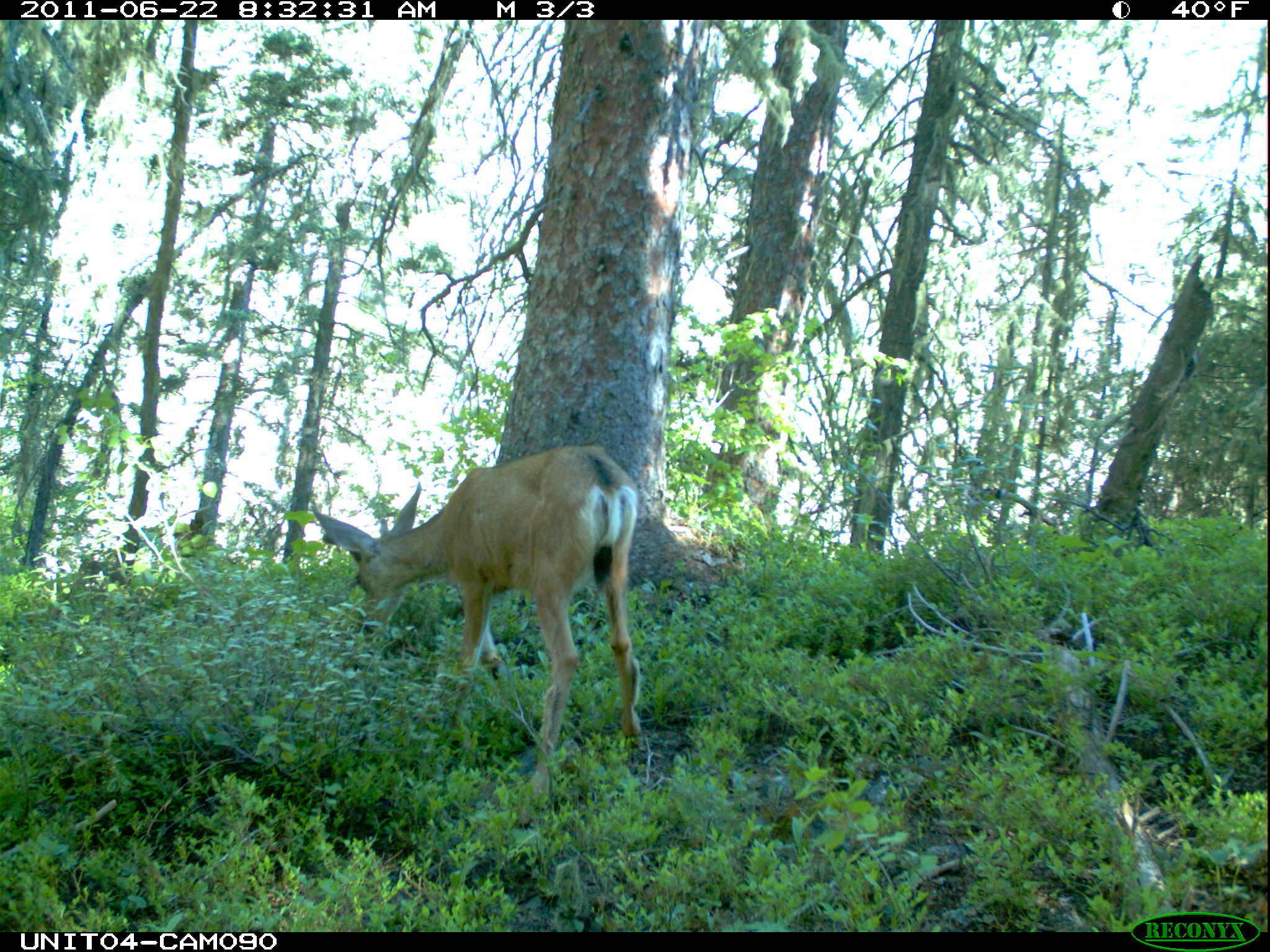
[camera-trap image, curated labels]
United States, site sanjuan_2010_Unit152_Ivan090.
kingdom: Animalia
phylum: Chordata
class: Mammalia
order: Artiodactyla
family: Cervidae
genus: Odocoileus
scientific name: Odocoileus hemionus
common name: mule deer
Odocoileus hemionus (mule deer).